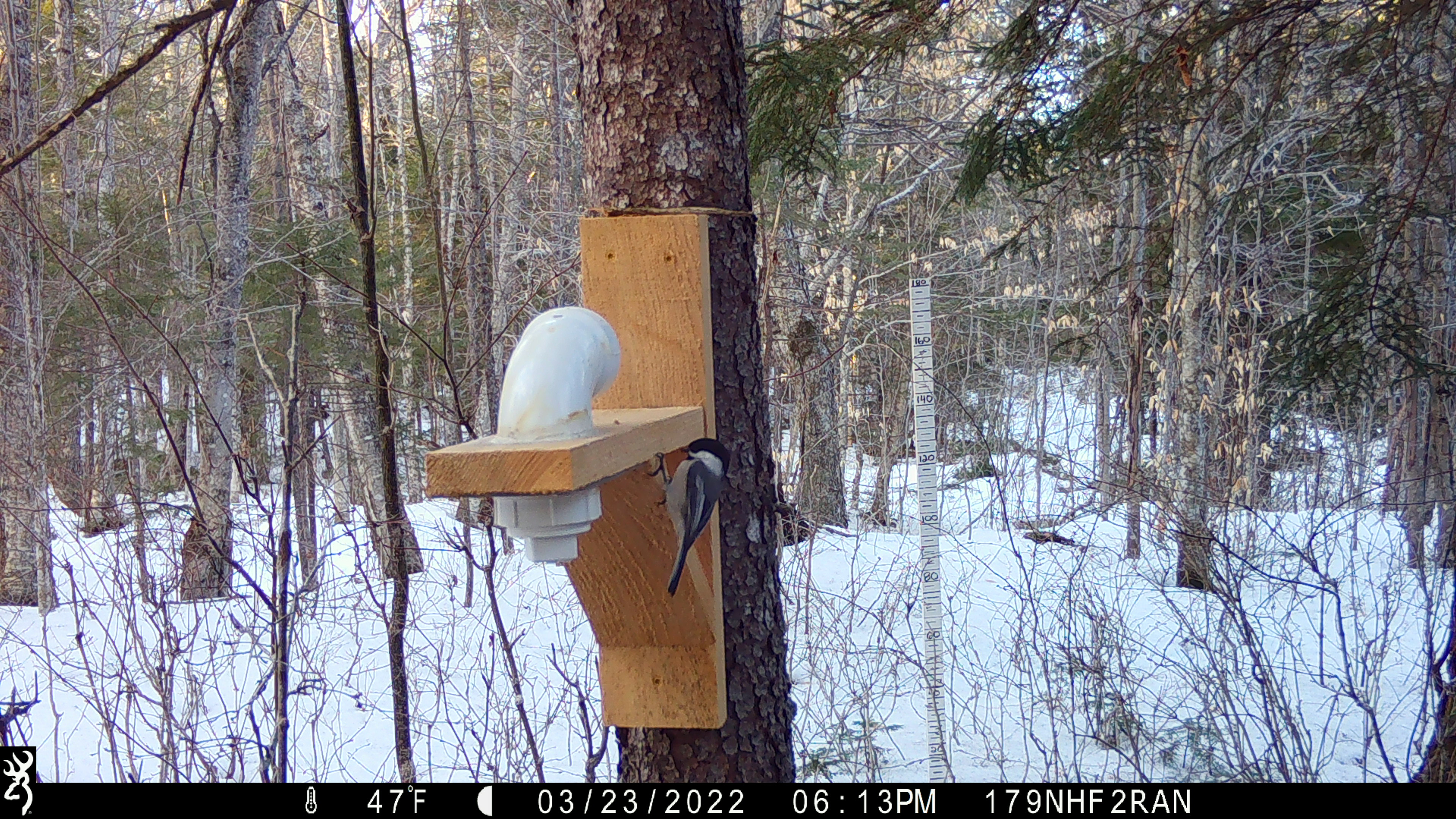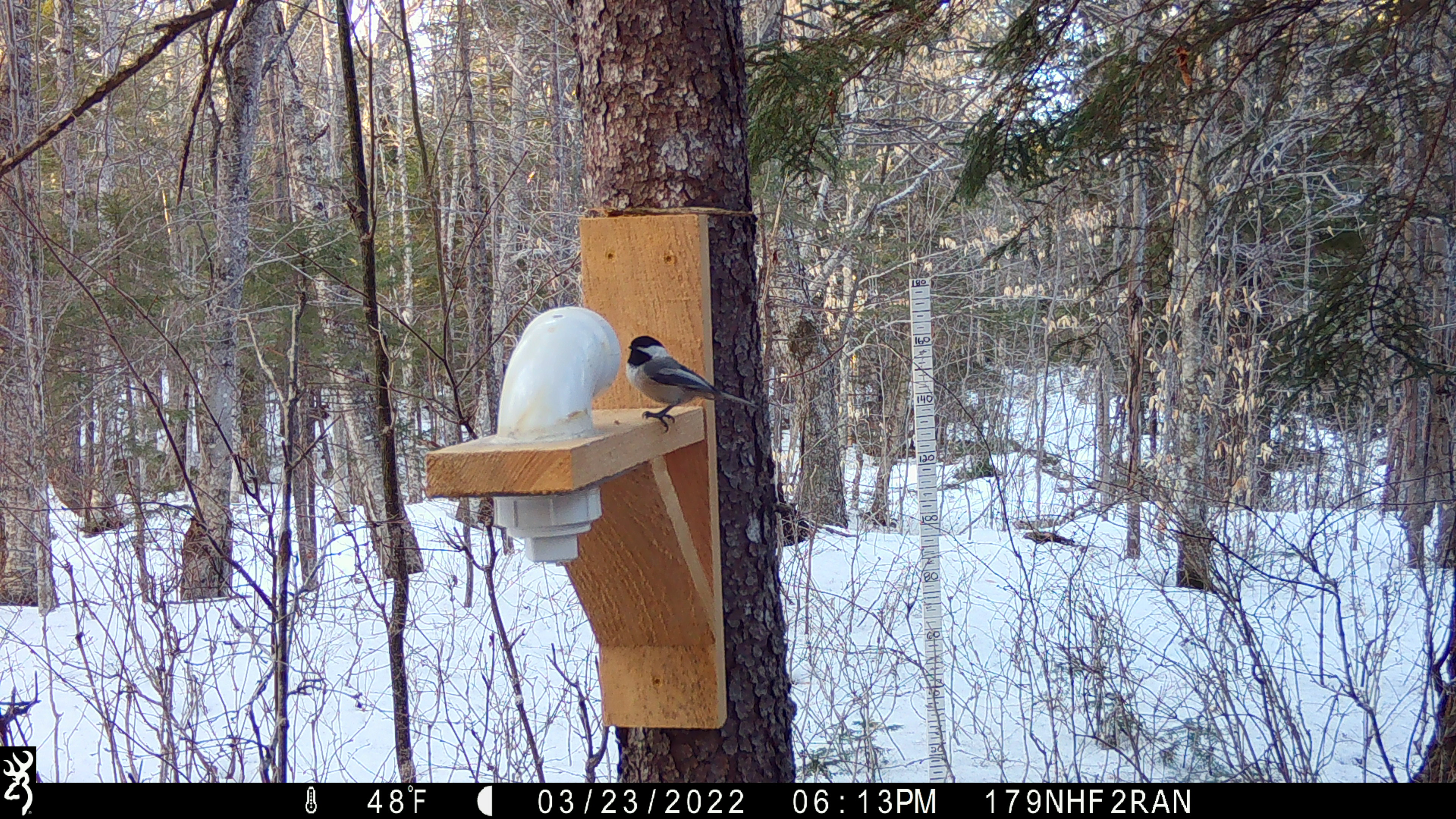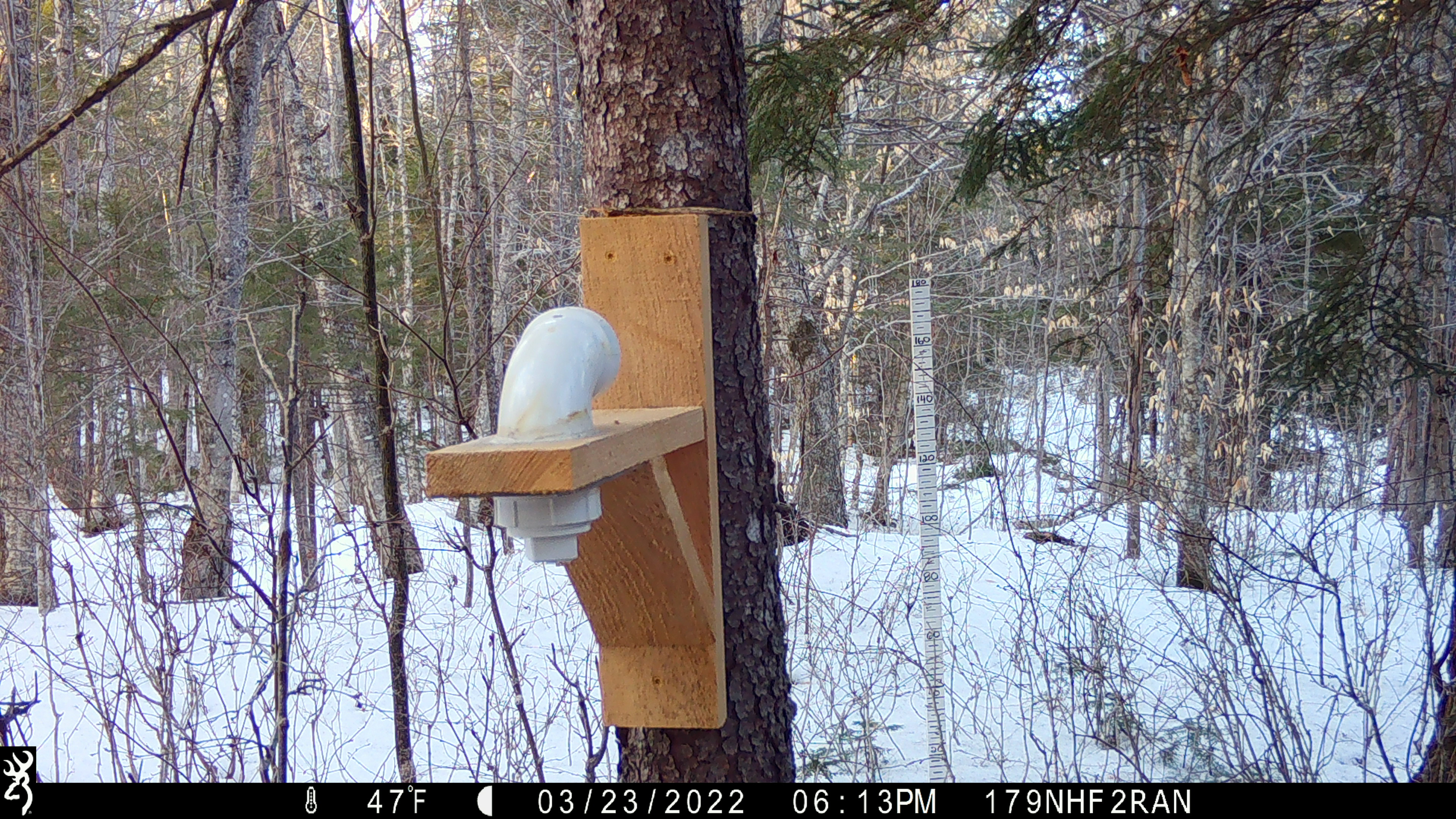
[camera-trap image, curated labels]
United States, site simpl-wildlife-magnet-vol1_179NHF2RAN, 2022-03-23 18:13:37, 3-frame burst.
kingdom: Animalia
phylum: Chordata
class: Aves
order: Passeriformes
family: Paridae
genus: Poecile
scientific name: Poecile atricapillus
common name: black-capped chickadee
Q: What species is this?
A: Black-capped chickadee (Poecile atricapillus).